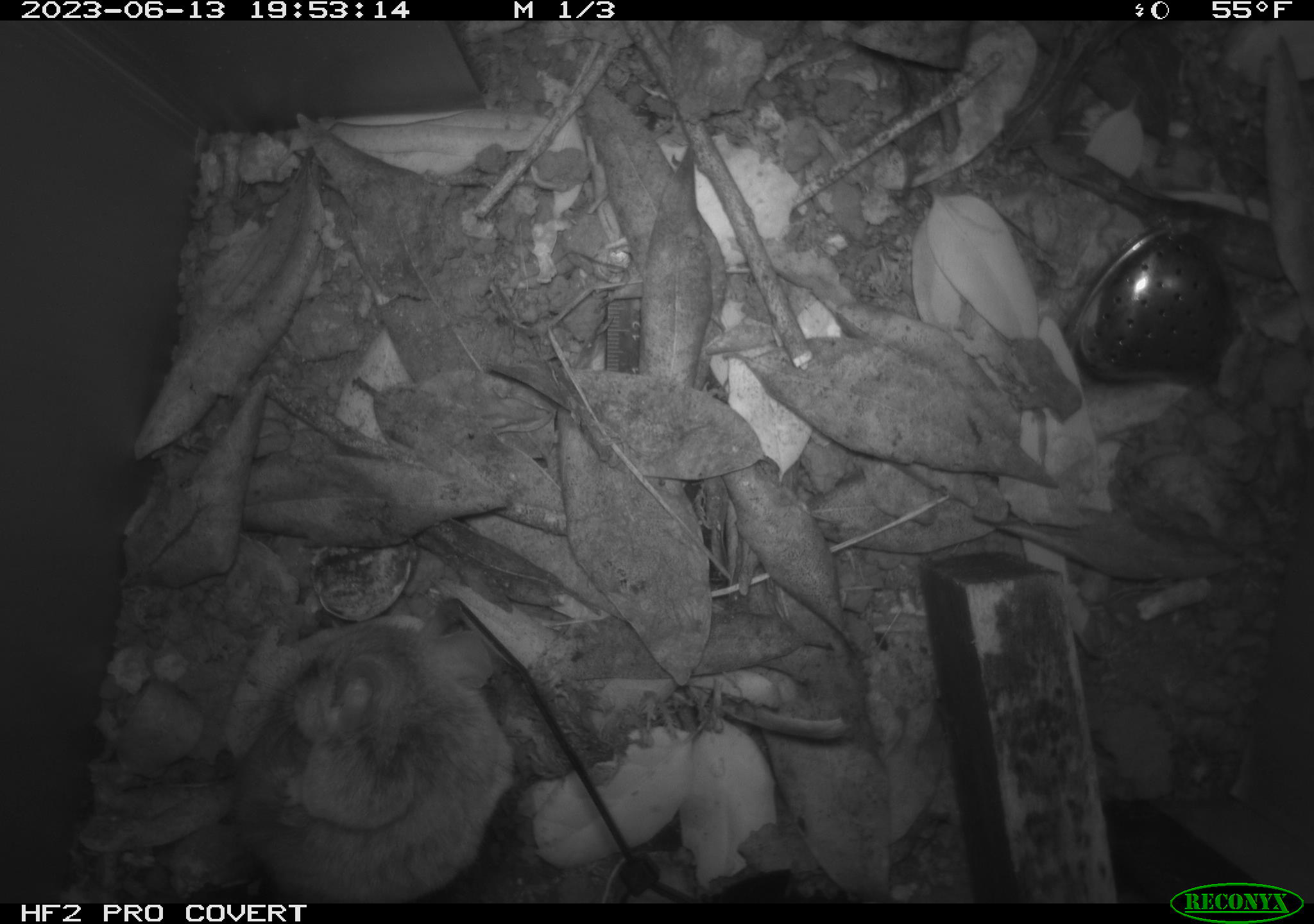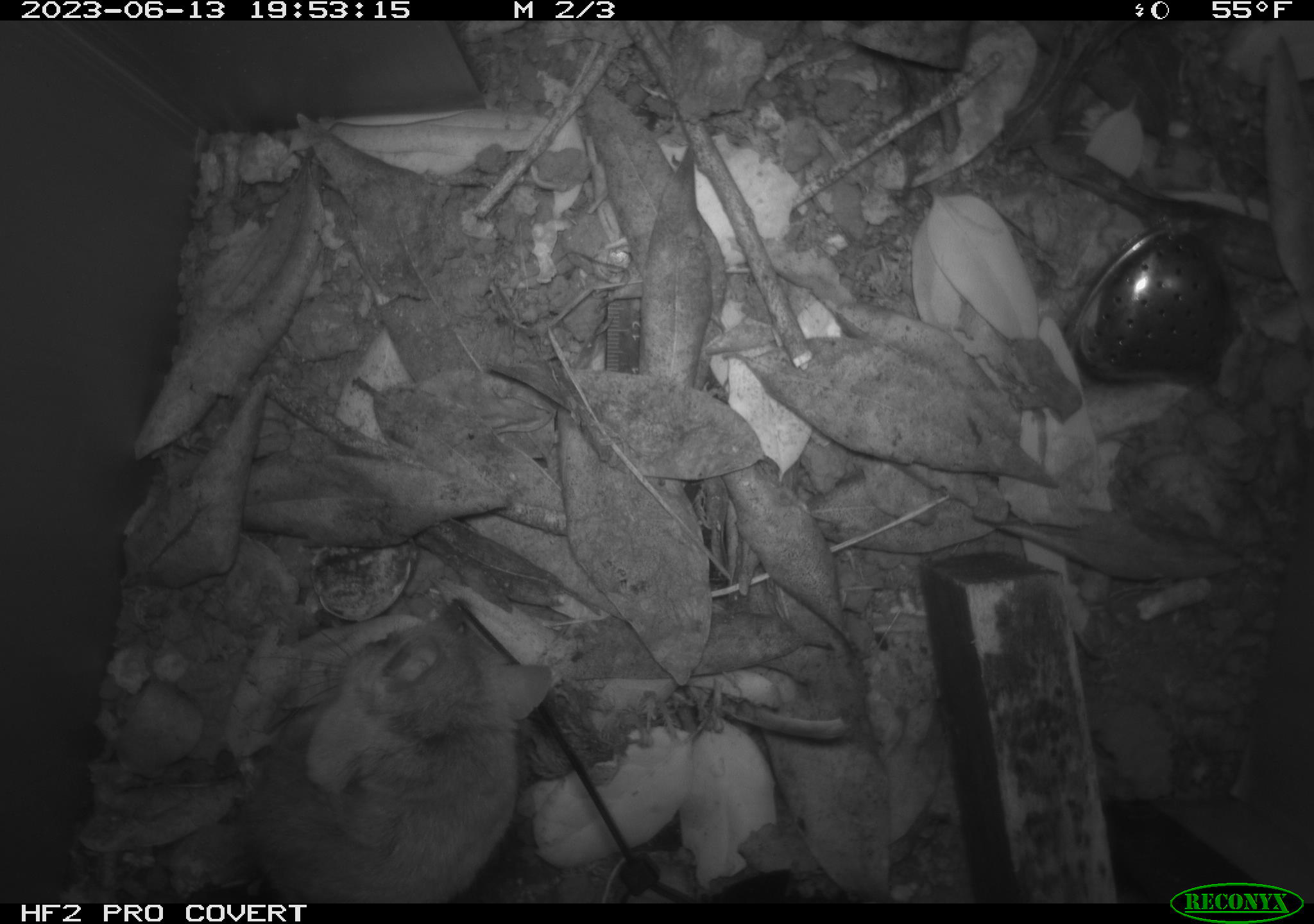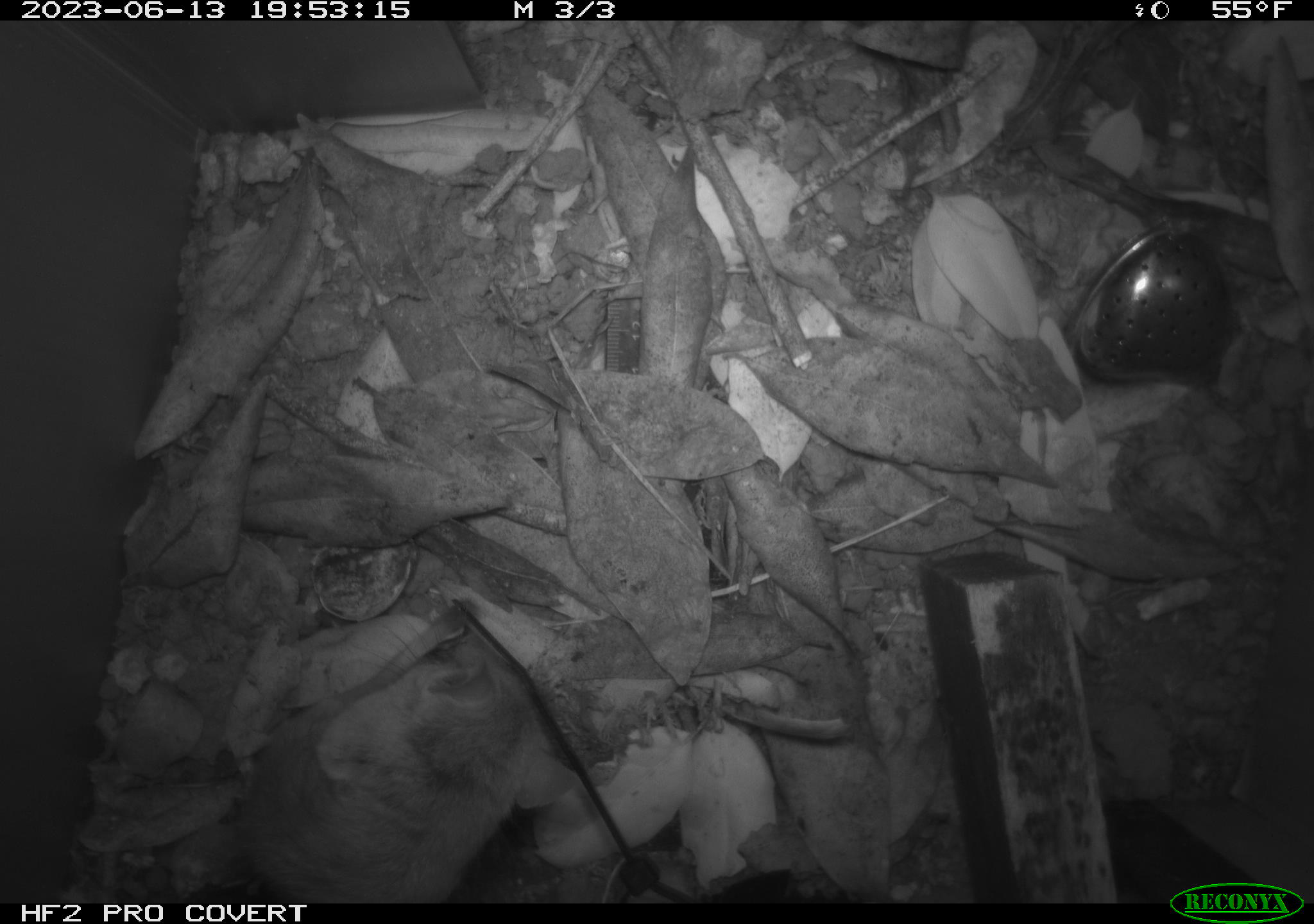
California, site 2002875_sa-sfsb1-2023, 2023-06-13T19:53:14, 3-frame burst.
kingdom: Animalia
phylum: Chordata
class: Mammalia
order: Rodentia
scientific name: Rodentia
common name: mouse species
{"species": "mouse species (Rodentia)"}